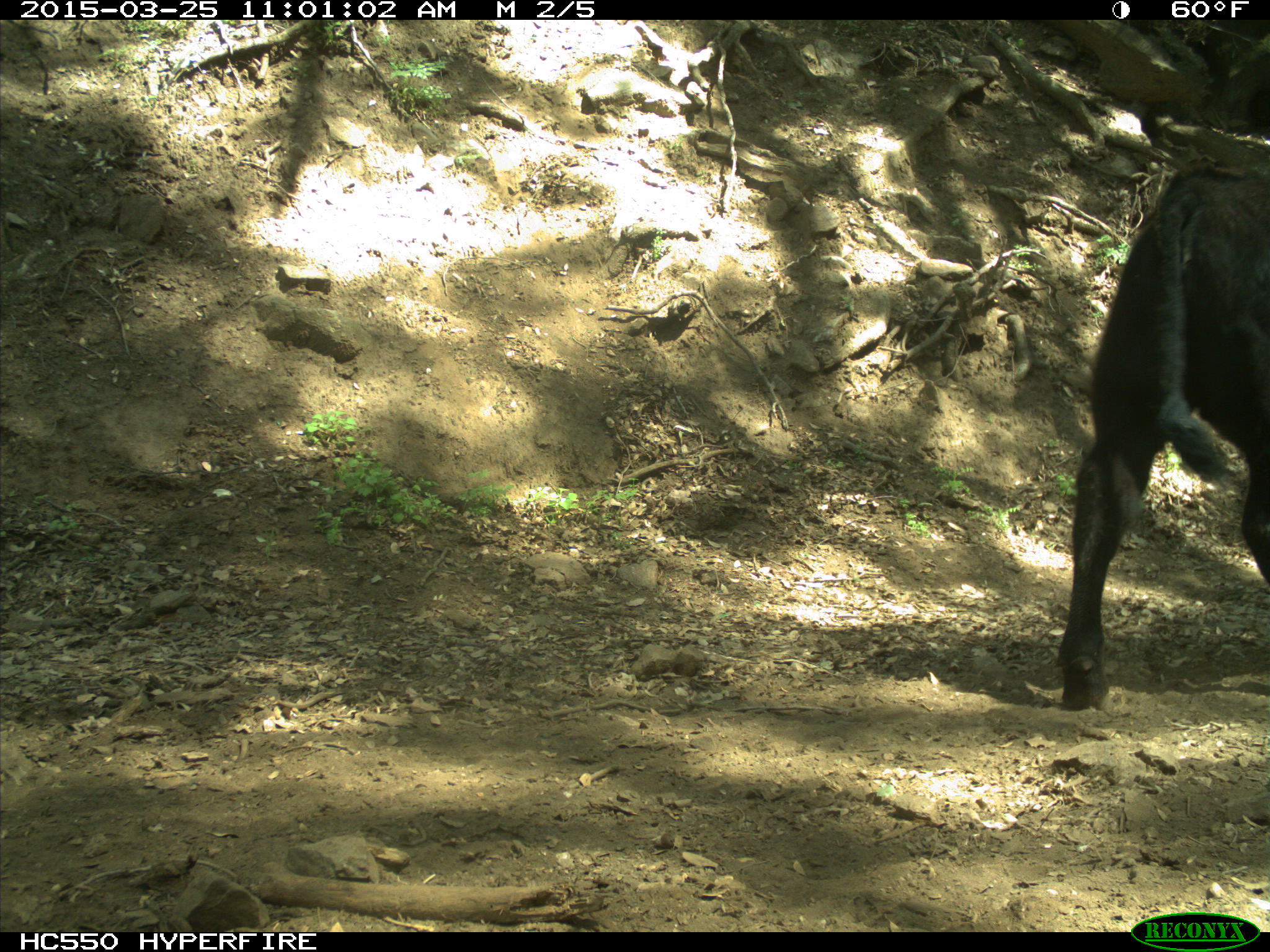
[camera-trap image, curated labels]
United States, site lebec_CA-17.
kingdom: Animalia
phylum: Chordata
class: Mammalia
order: Artiodactyla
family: Bovidae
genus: Bos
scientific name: Bos taurus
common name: domestic cow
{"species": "Bos taurus (domestic cow)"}